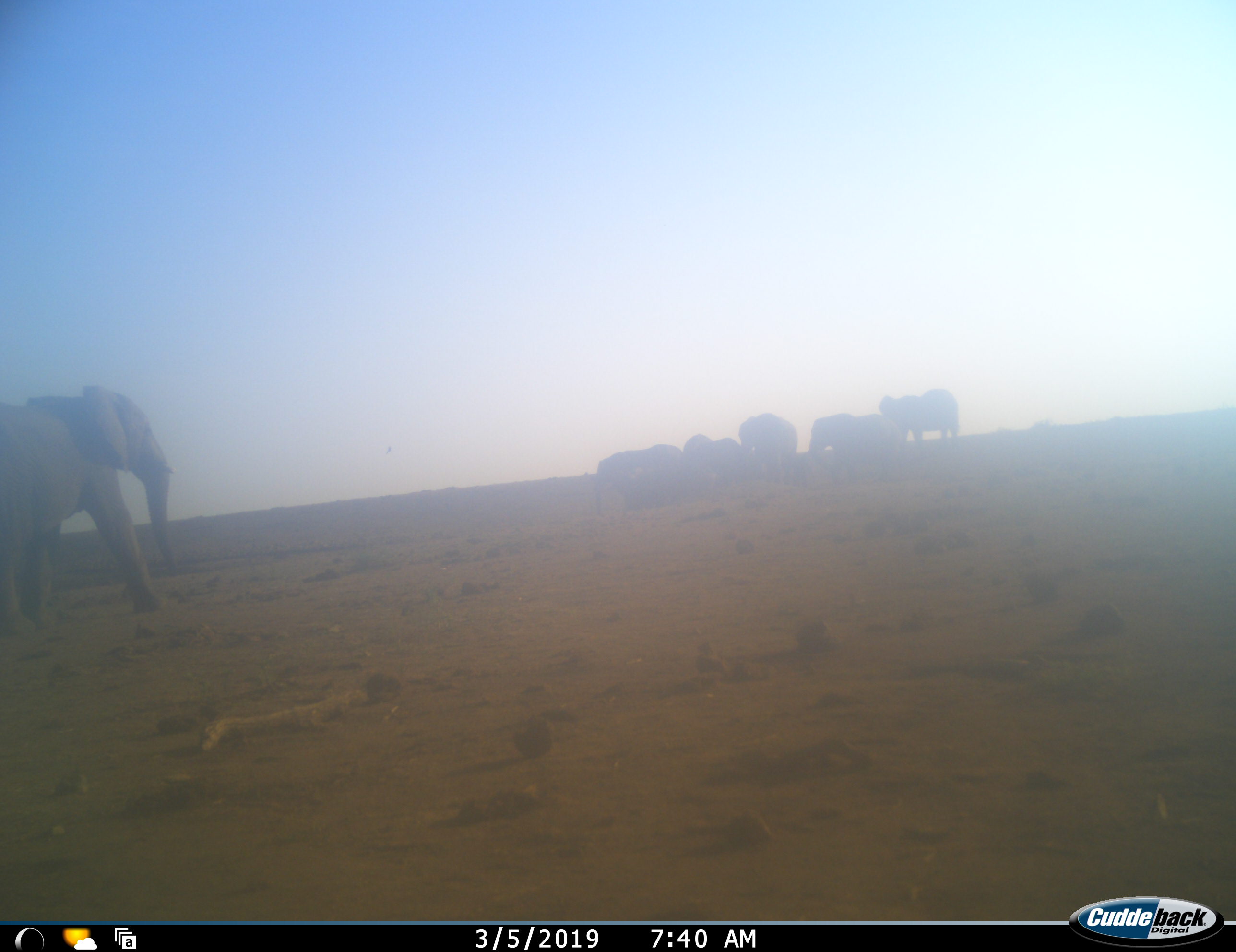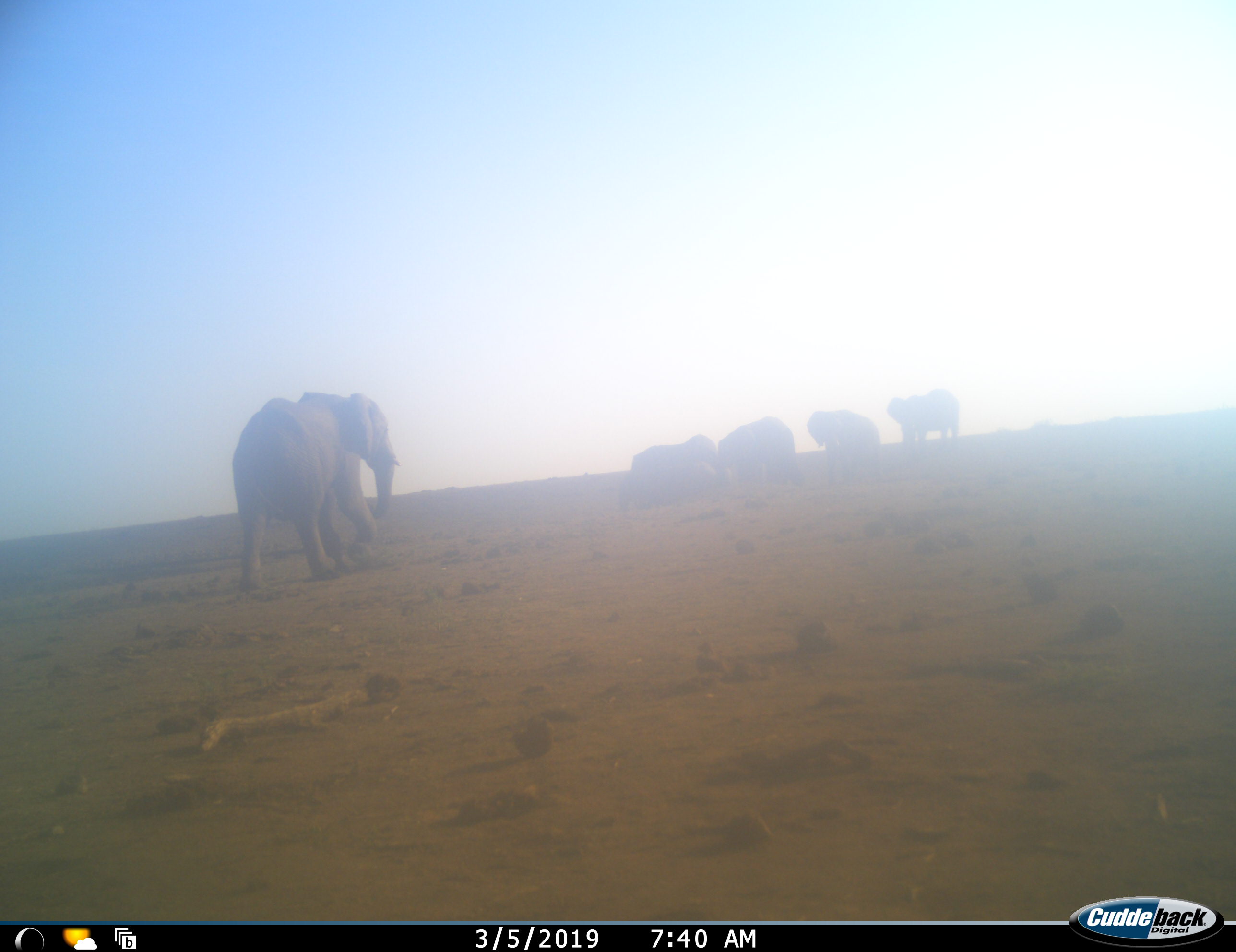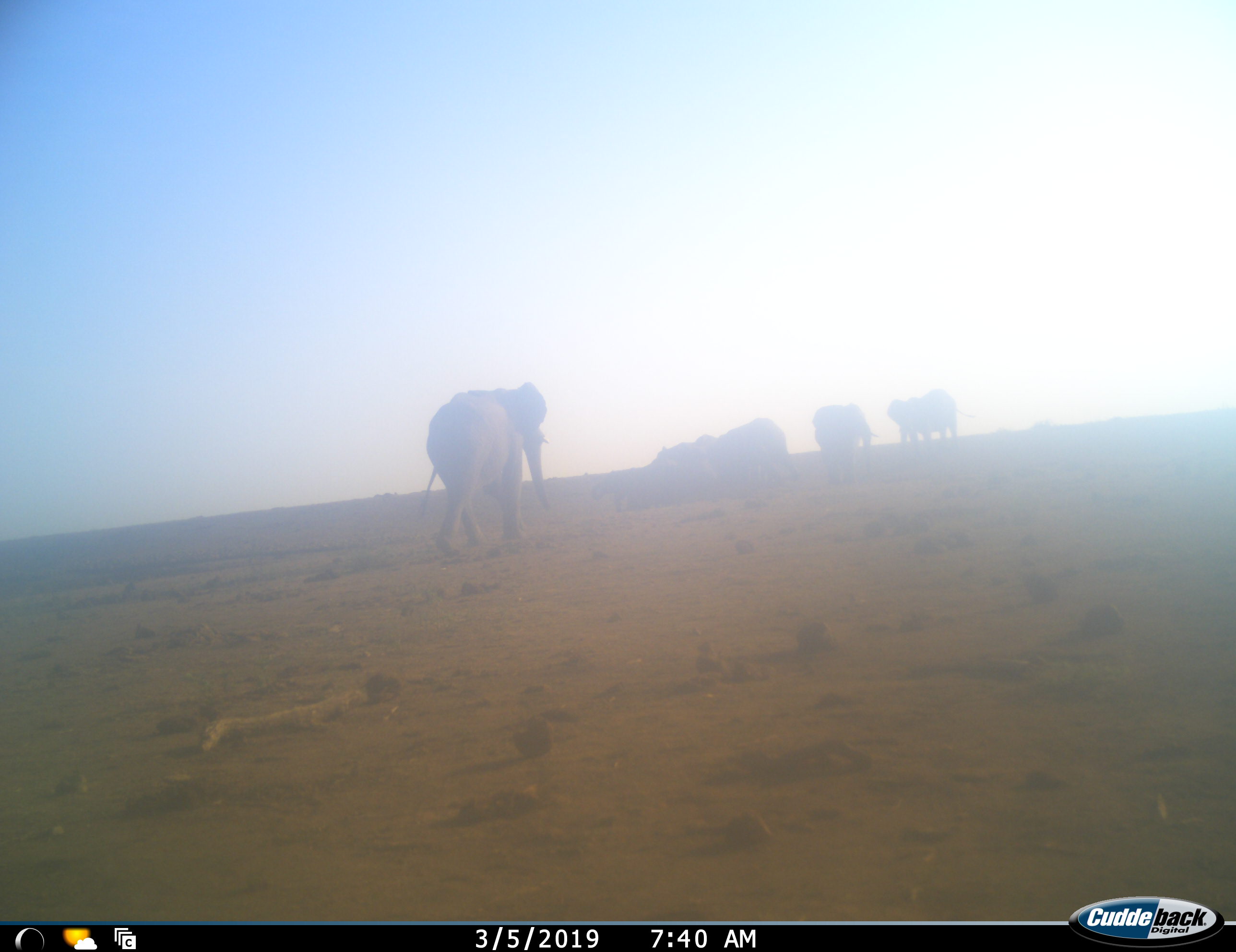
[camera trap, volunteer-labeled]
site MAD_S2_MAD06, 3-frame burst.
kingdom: Animalia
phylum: Chordata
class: Mammalia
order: Proboscidea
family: Elephantidae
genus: Loxodonta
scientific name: Loxodonta africana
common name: african bush elephant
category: elephant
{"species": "elephant (african bush elephant) (Loxodonta africana)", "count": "8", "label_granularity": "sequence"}